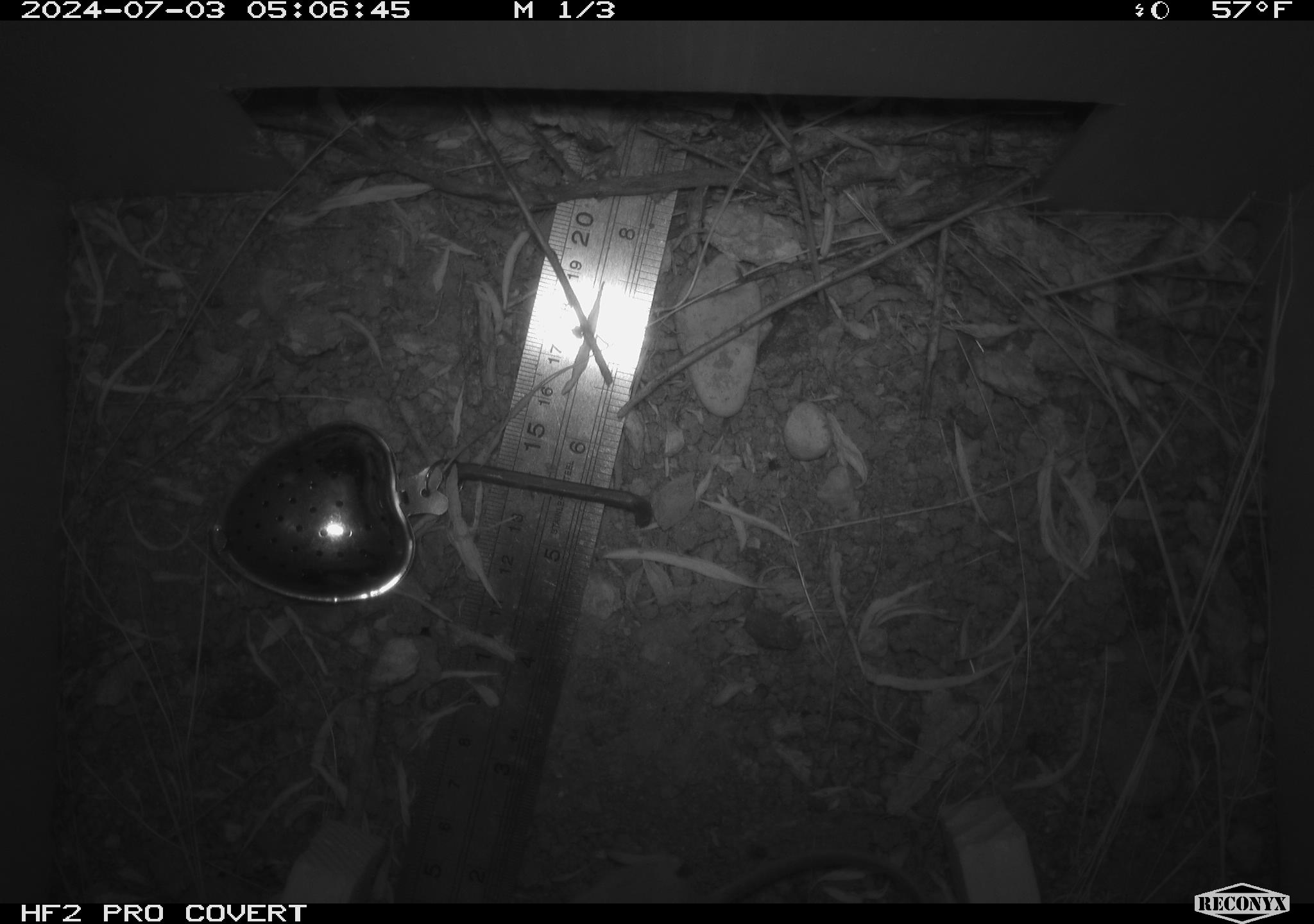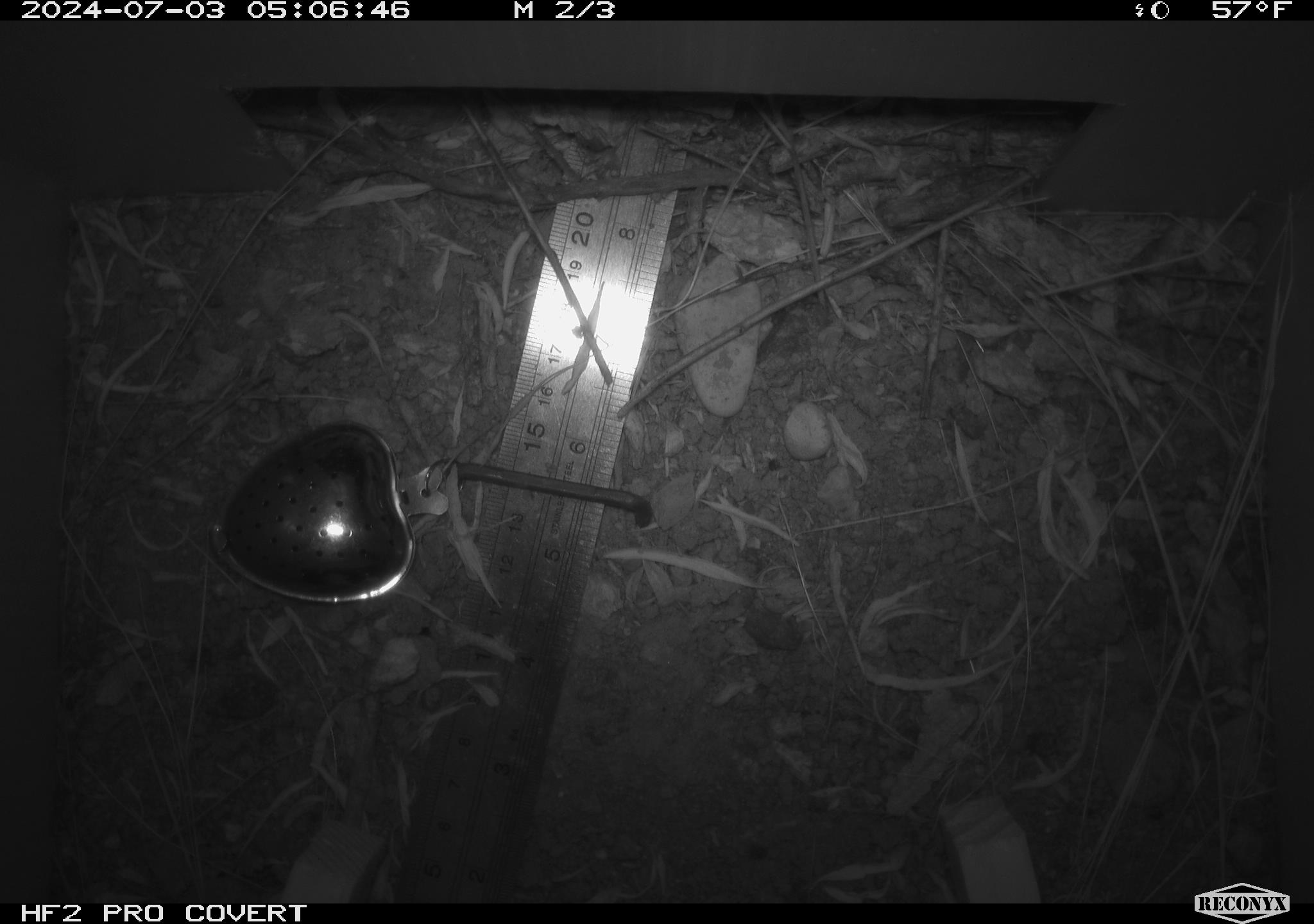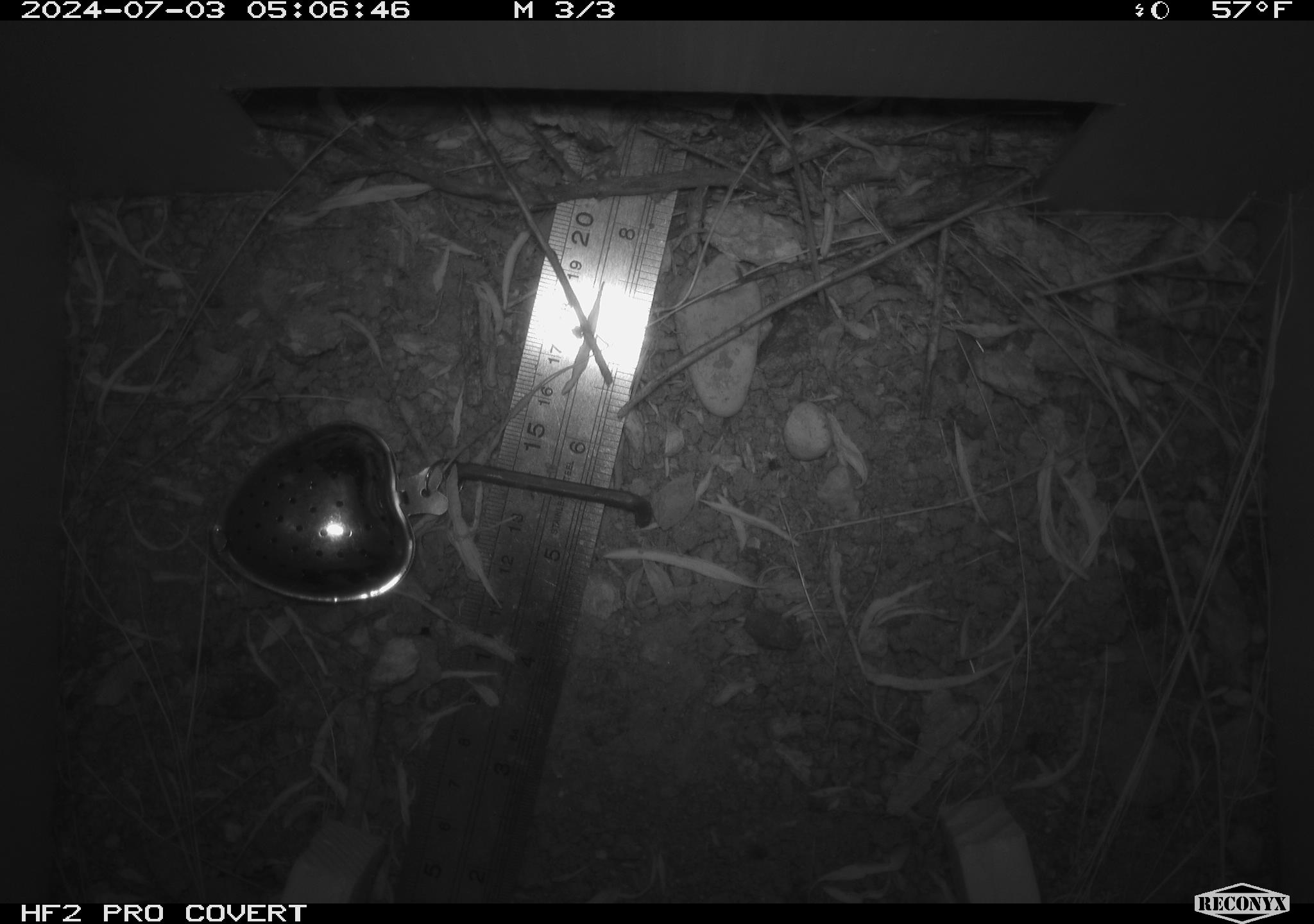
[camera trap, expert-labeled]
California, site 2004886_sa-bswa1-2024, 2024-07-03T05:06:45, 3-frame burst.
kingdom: Animalia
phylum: Chordata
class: Mammalia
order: Rodentia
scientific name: Rodentia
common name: mouse species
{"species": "mouse species (Rodentia)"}